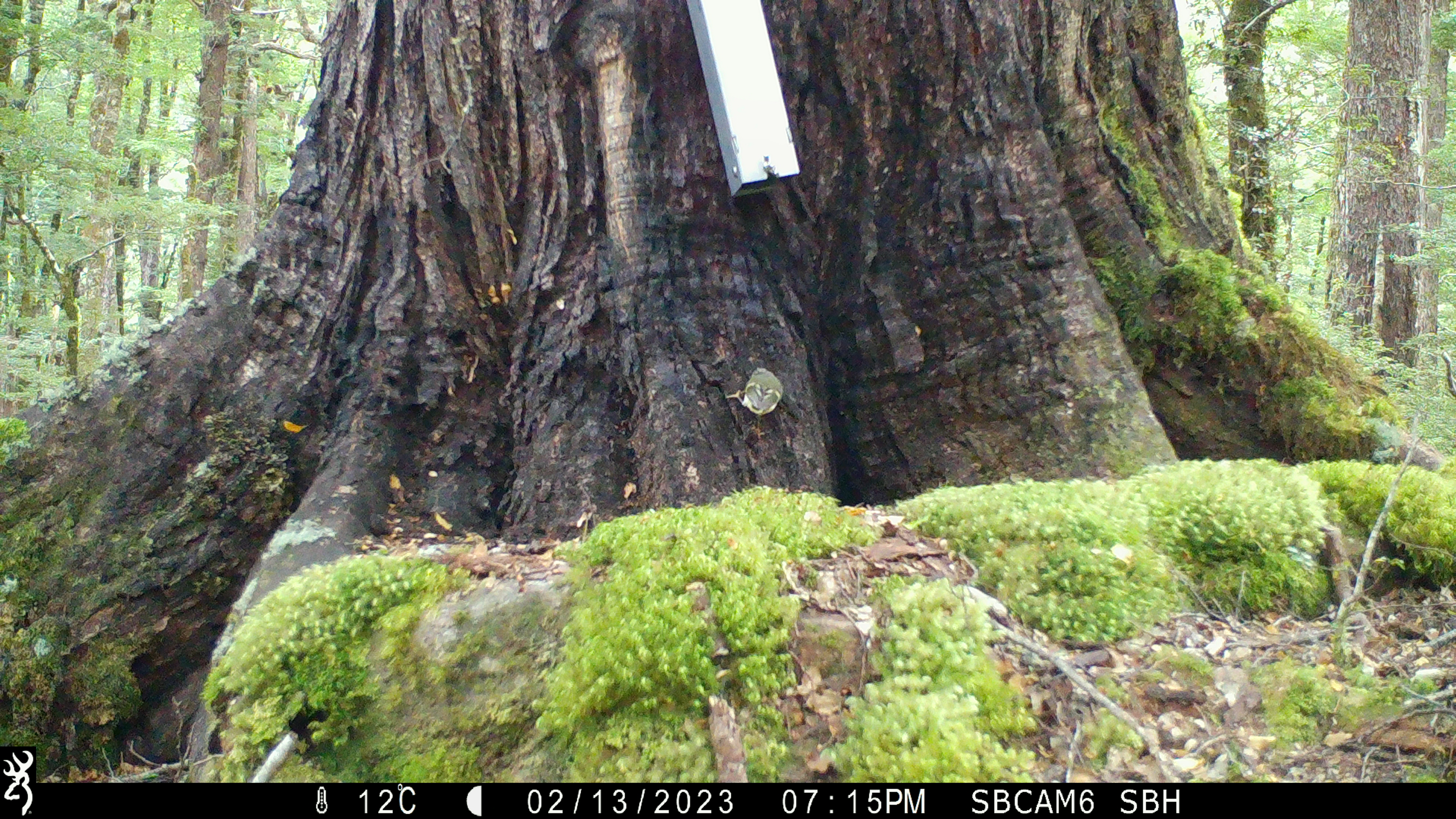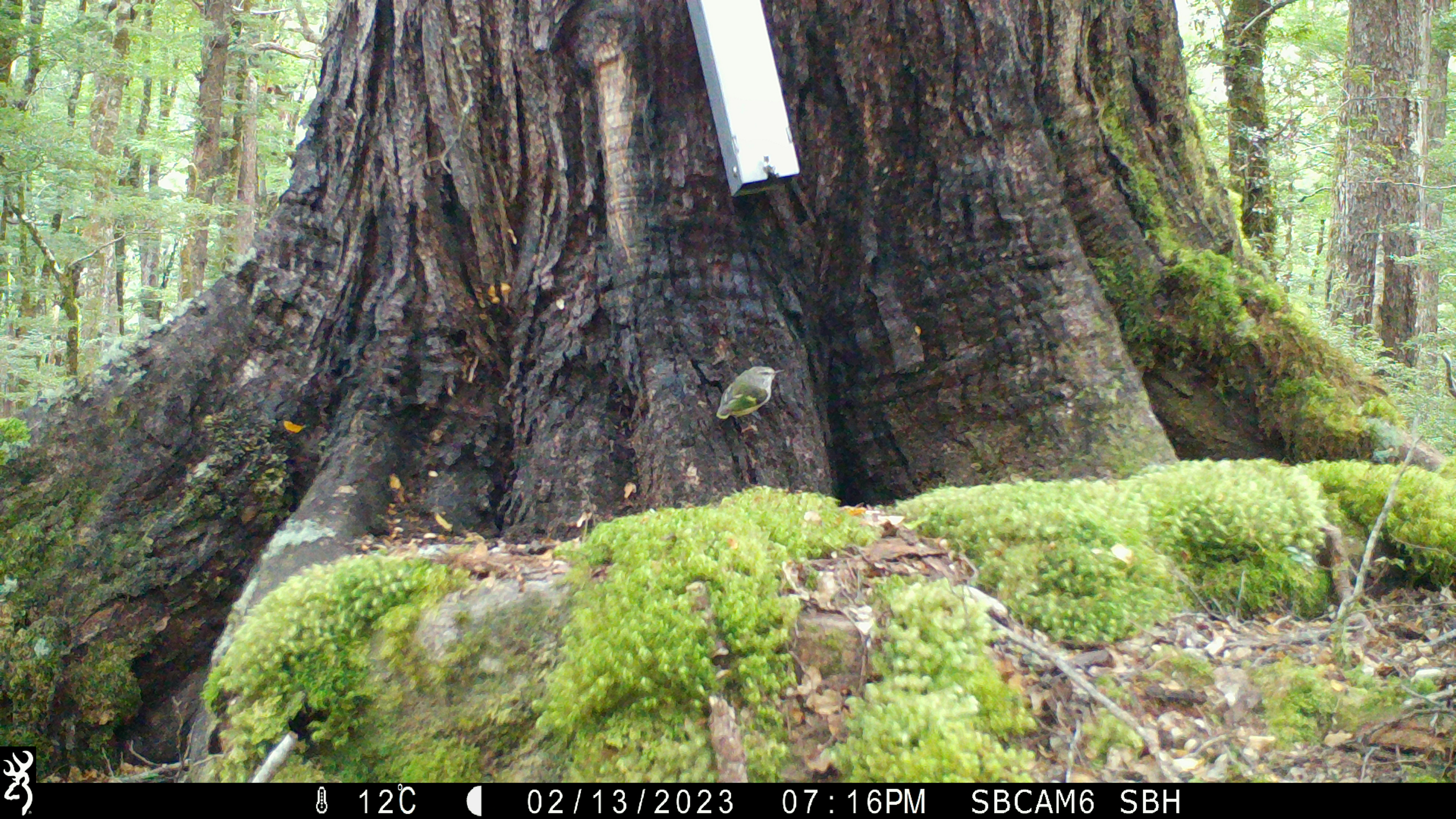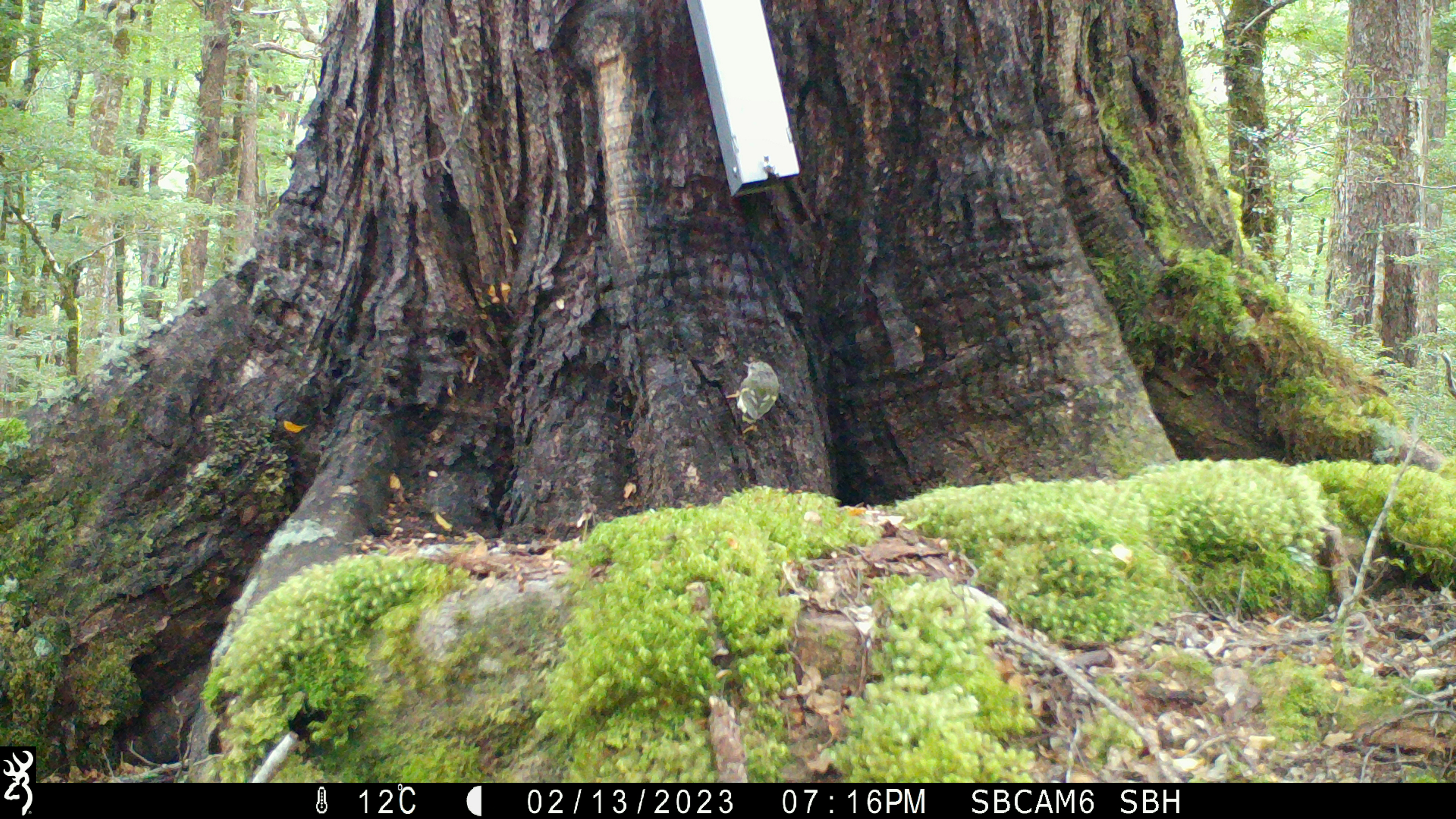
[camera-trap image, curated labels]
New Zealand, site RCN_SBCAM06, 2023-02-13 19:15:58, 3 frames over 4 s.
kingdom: Animalia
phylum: Chordata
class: Aves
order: Passeriformes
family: Acanthisittidae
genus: Acanthisitta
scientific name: Acanthisitta chloris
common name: rifleman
Rifleman (Acanthisitta chloris).